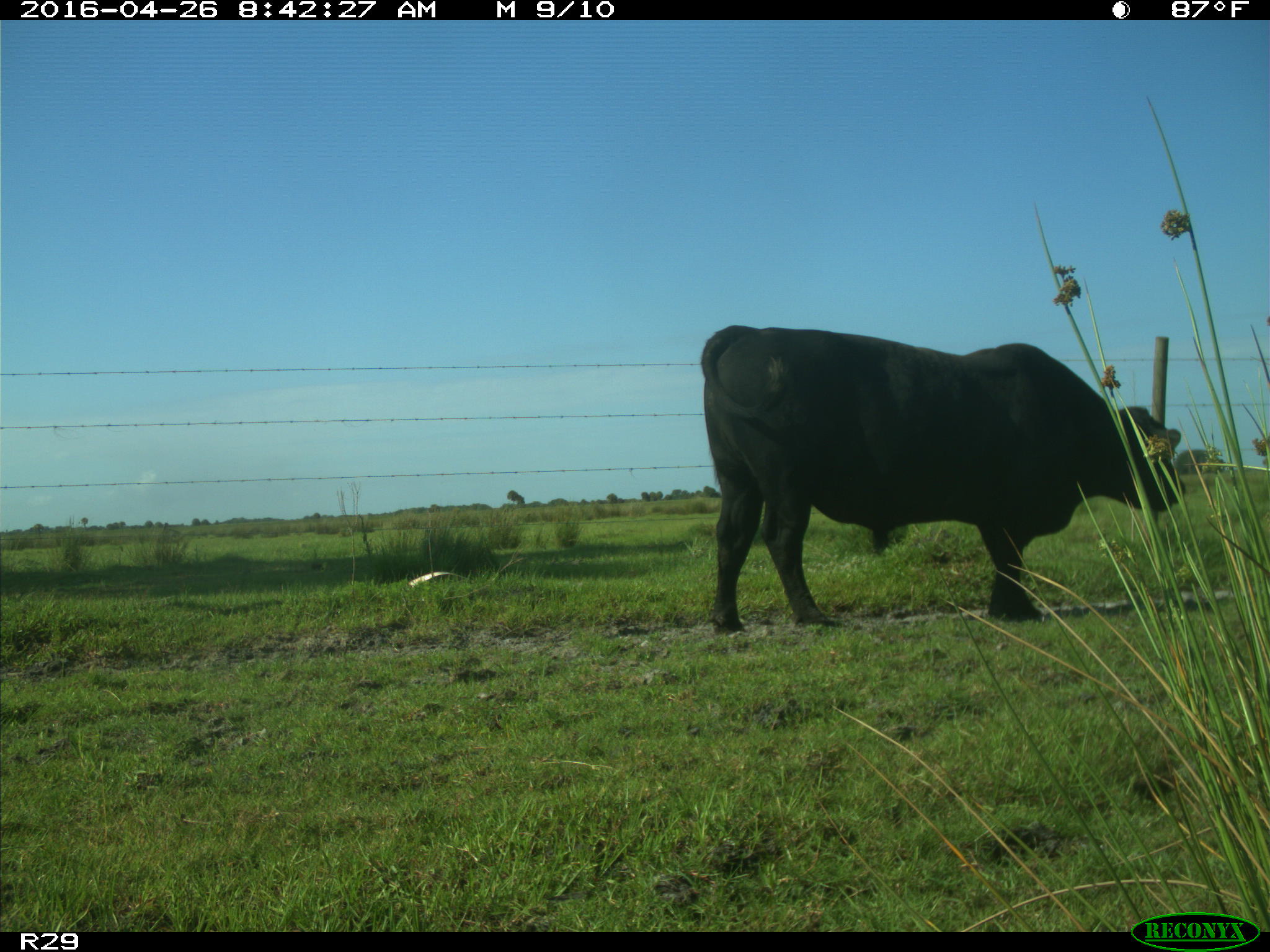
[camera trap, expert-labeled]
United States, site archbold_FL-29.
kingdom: Animalia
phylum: Chordata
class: Mammalia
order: Artiodactyla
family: Bovidae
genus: Bos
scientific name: Bos taurus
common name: domestic cow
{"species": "Bos taurus (domestic cow)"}